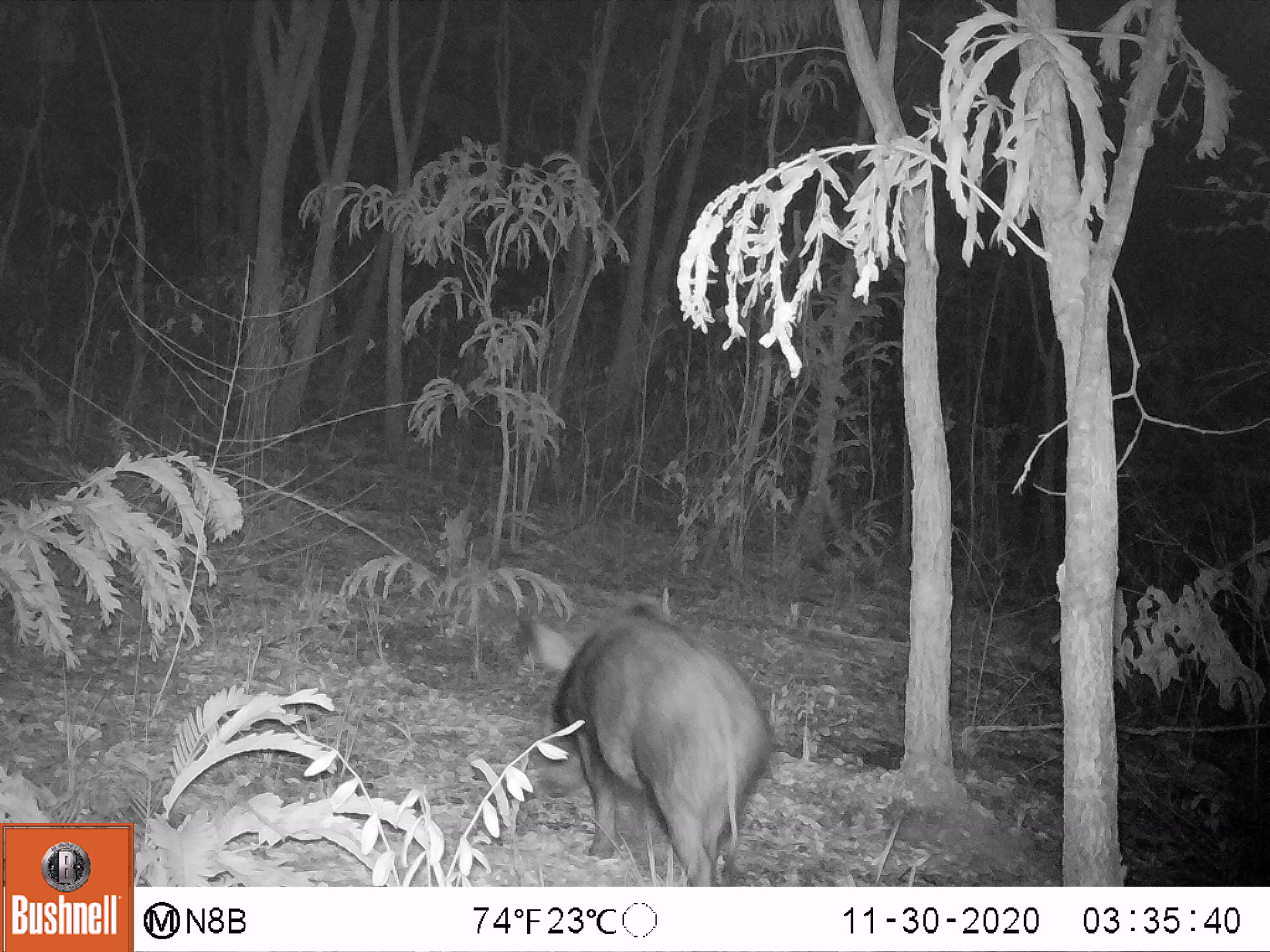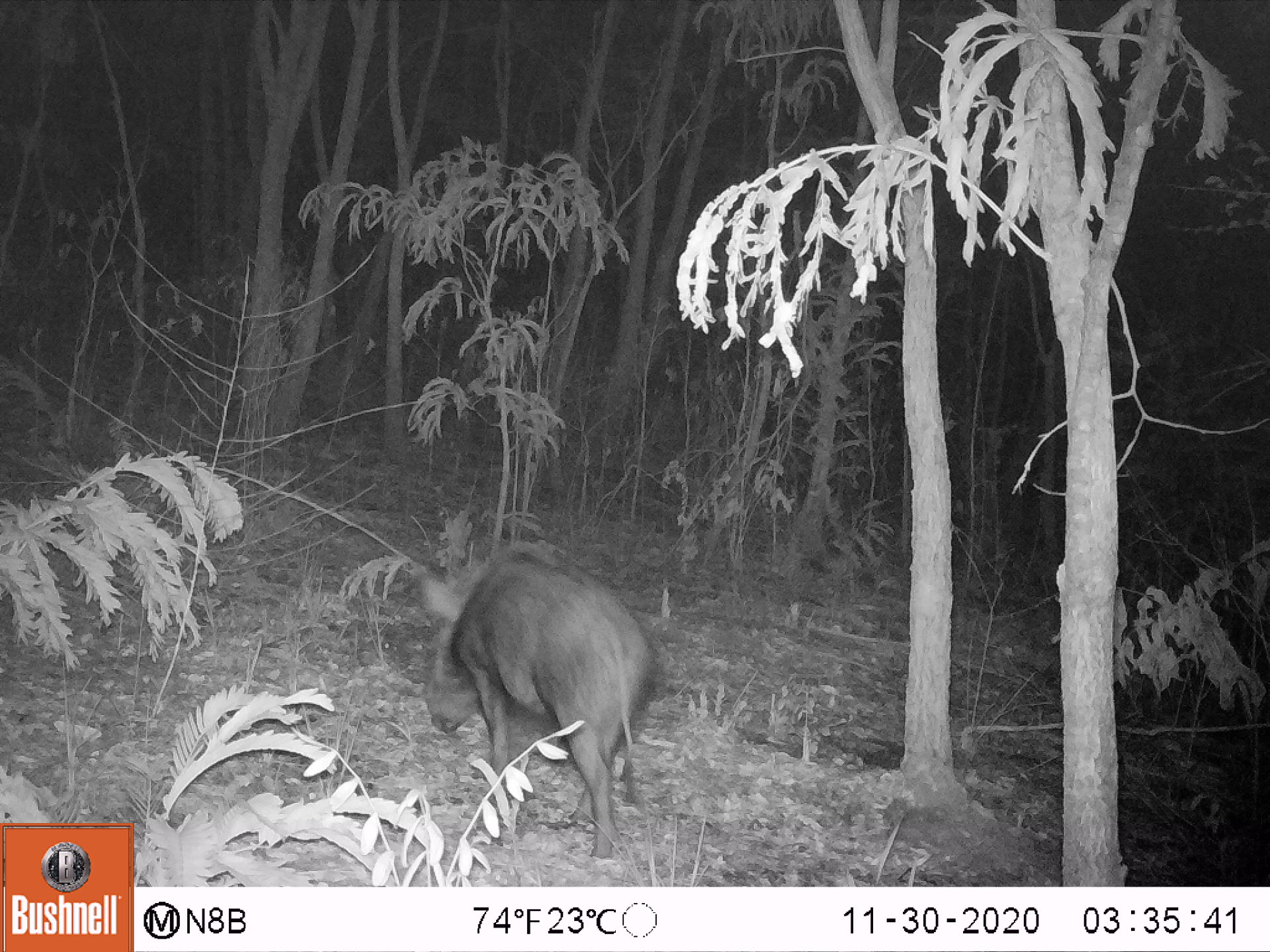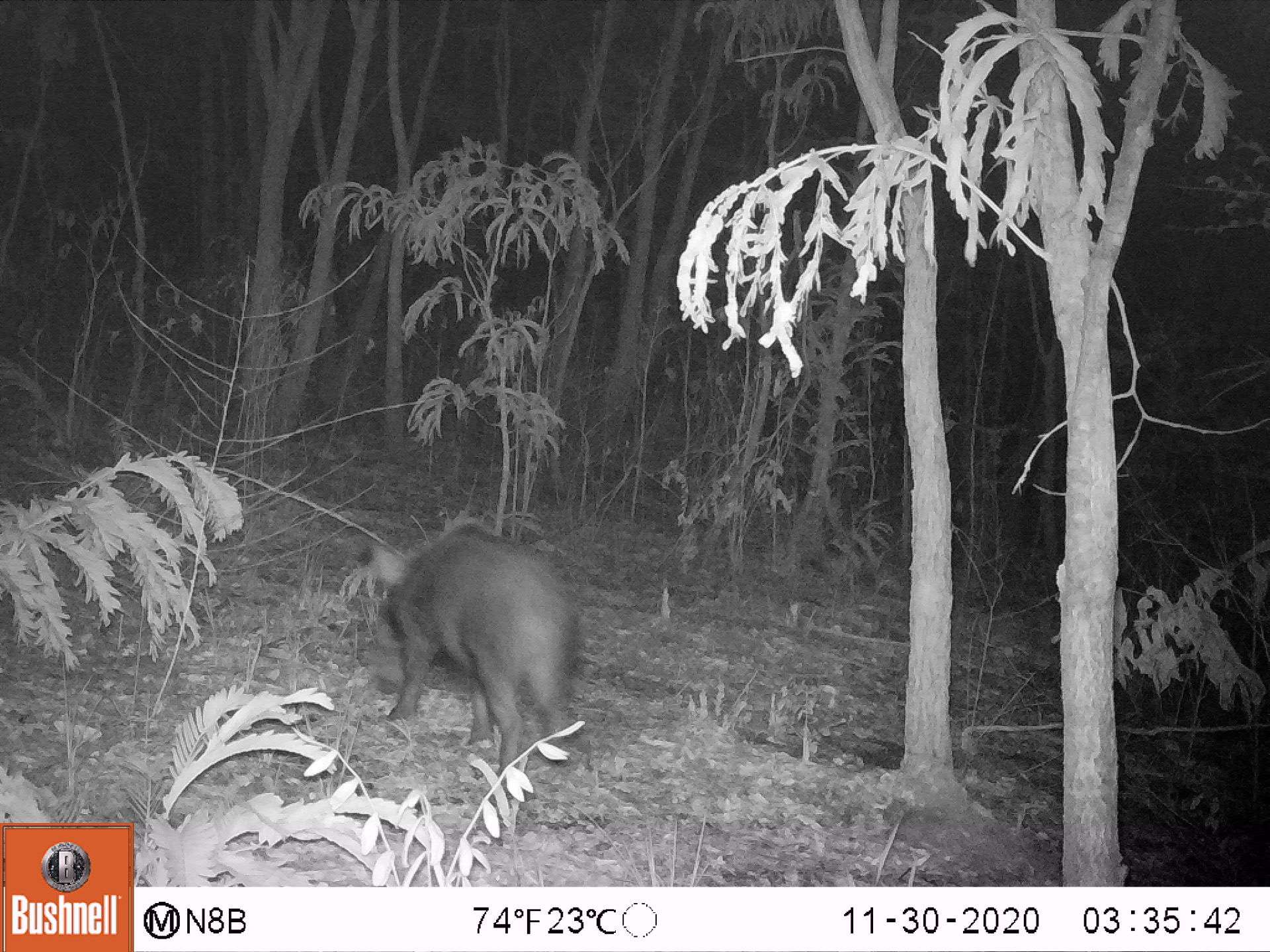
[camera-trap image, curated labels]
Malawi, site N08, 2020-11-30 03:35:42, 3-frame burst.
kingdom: Animalia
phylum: Chordata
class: Mammalia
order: Artiodactyla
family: Suidae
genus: Potamochoerus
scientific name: Potamochoerus larvatus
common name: bushpig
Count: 1.